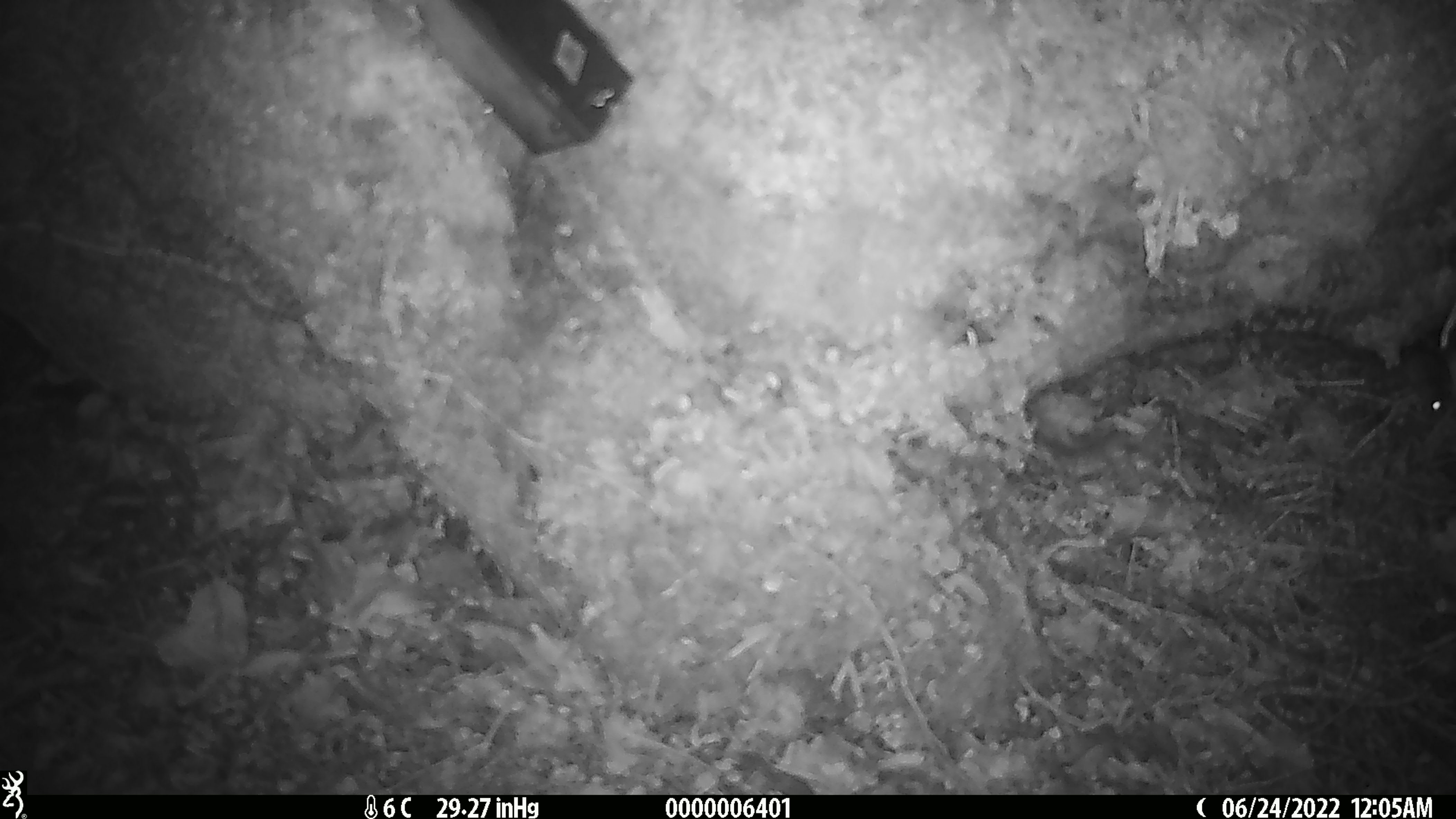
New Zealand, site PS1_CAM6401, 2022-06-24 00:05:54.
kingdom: Animalia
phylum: Chordata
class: Mammalia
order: Rodentia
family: Muridae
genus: Mus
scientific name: Mus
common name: mouse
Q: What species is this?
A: Mouse (Mus).